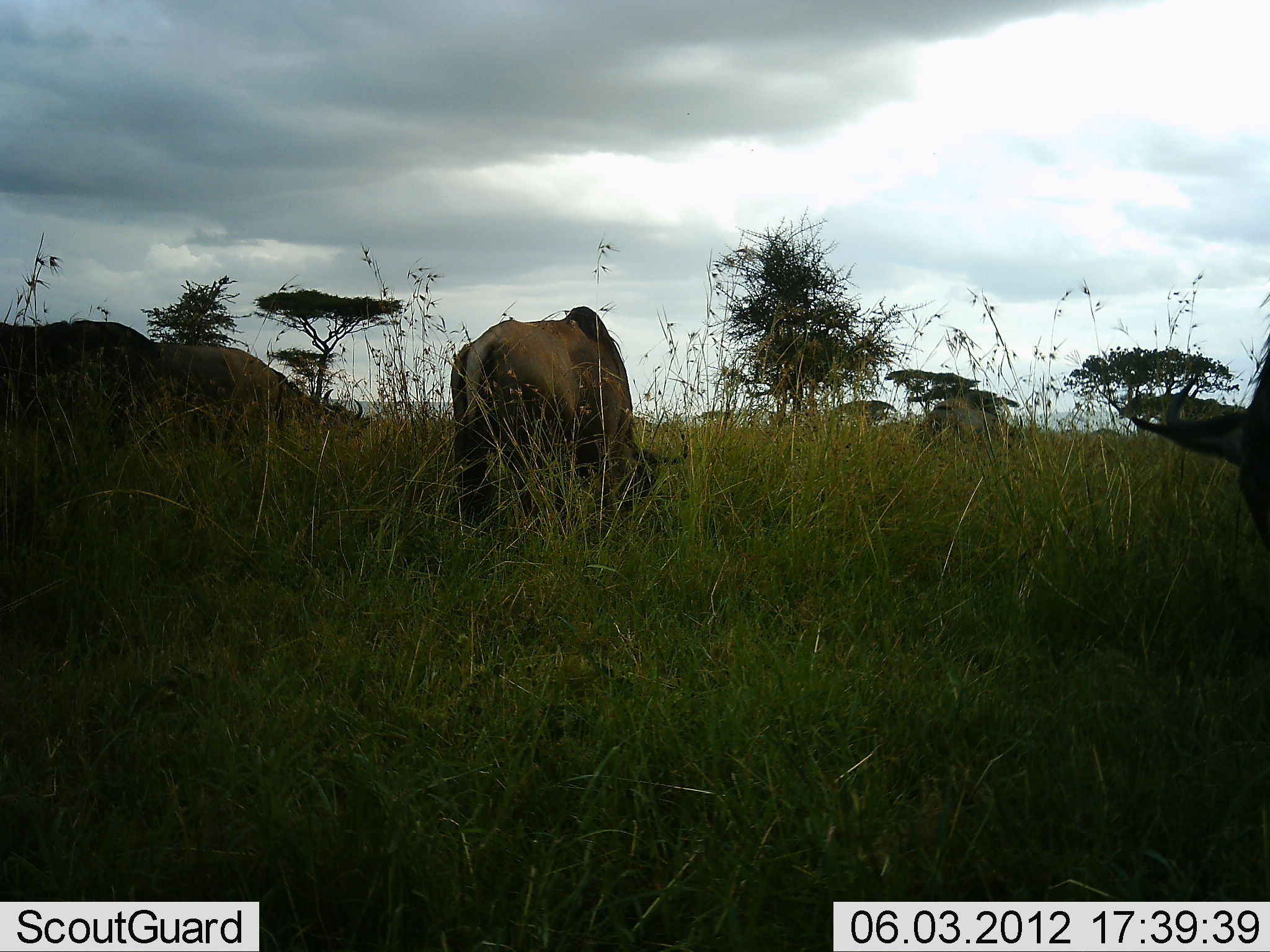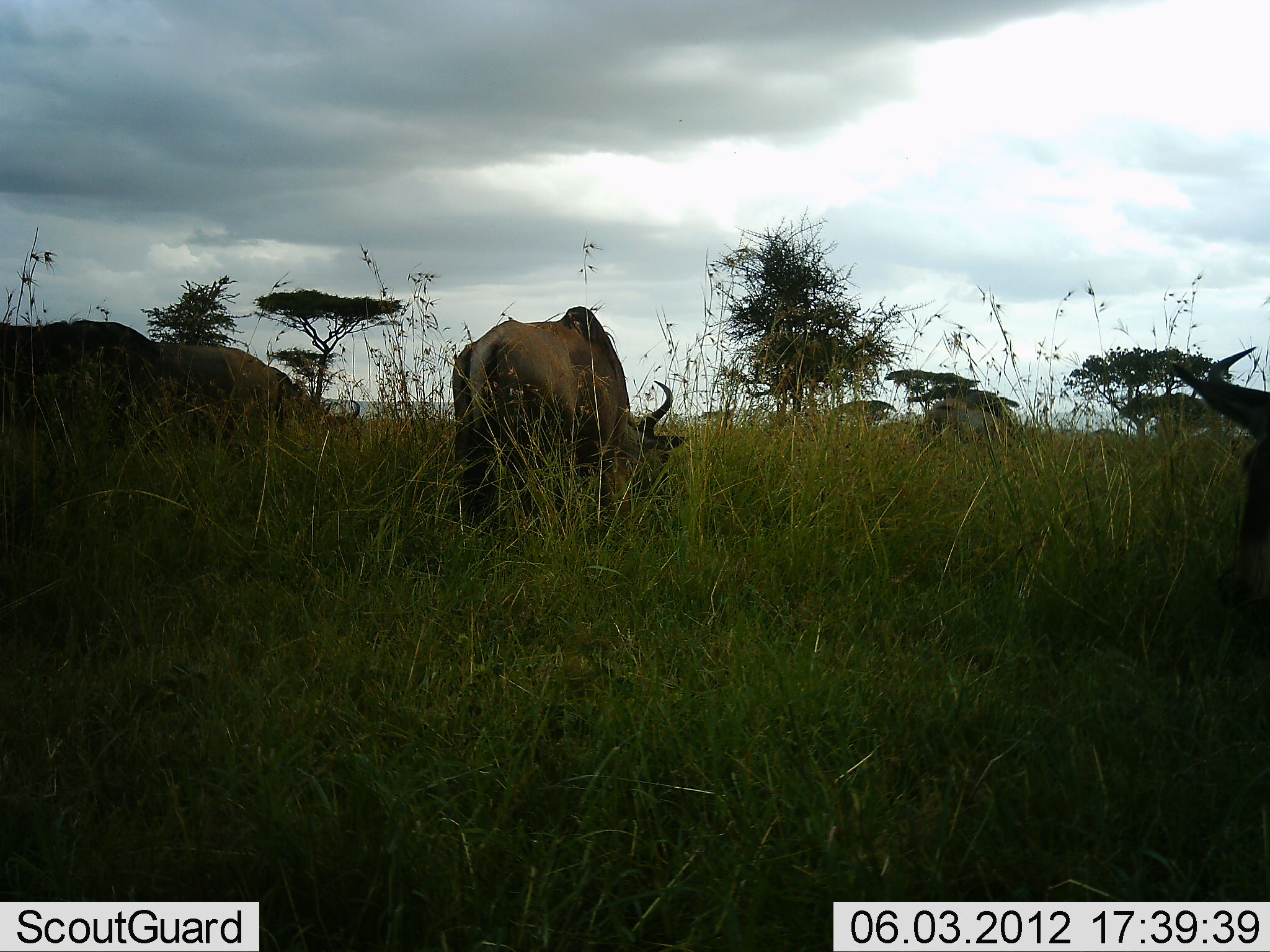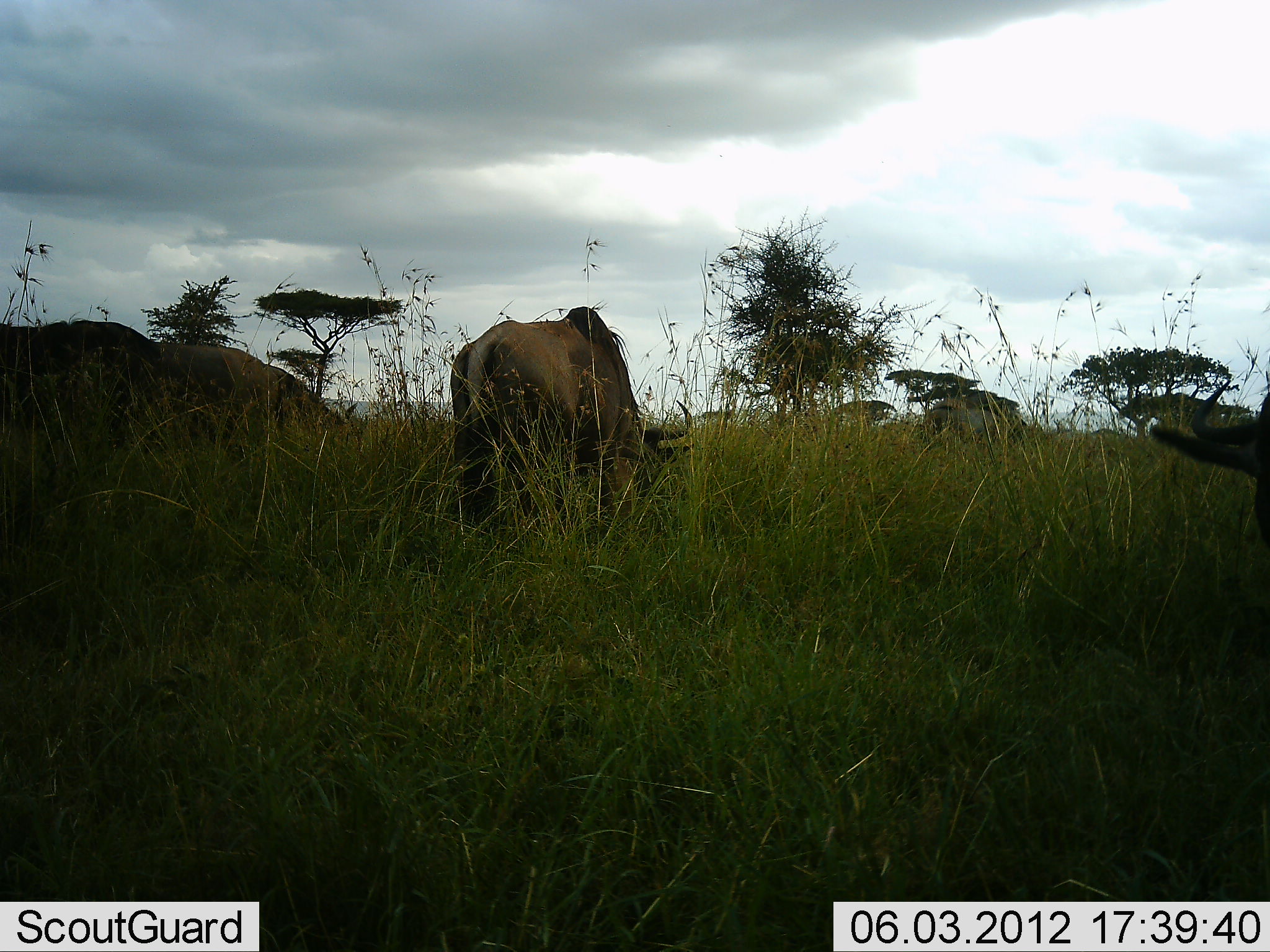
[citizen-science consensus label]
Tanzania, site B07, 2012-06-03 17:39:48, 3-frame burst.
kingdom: Animalia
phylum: Chordata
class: Mammalia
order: Artiodactyla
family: Bovidae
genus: Connochaetes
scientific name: Connochaetes taurinus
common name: blue wildebeest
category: wildebeest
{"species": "wildebeest (blue wildebeest) (Connochaetes taurinus)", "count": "4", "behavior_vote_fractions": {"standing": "40%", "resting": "0%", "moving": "0%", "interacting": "0%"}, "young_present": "0%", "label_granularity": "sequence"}